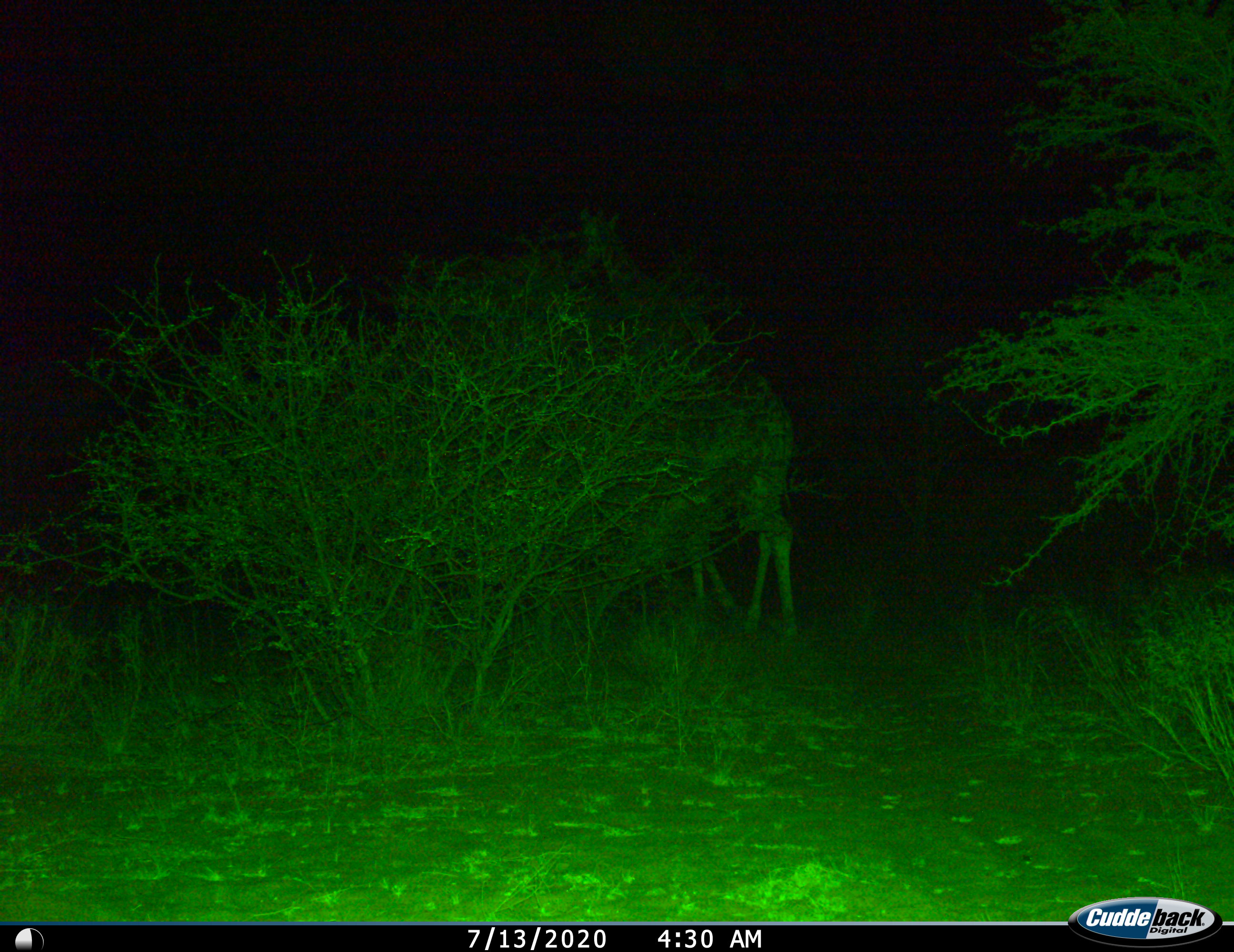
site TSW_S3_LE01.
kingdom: Animalia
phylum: Chordata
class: Mammalia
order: Artiodactyla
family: Giraffidae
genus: Giraffa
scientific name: Giraffa camelopardalis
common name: giraffe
Giraffe (Giraffa camelopardalis), count 1. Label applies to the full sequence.